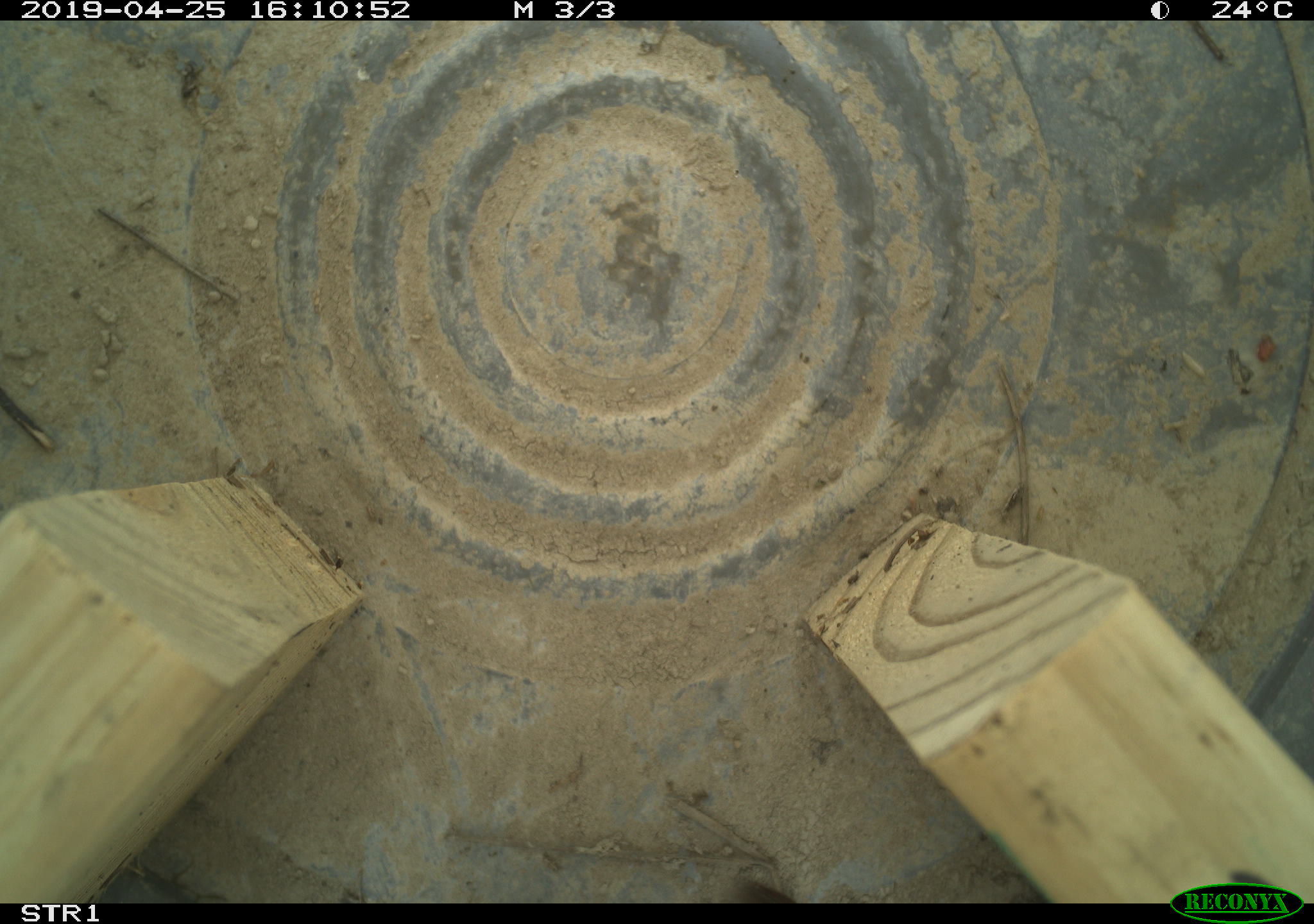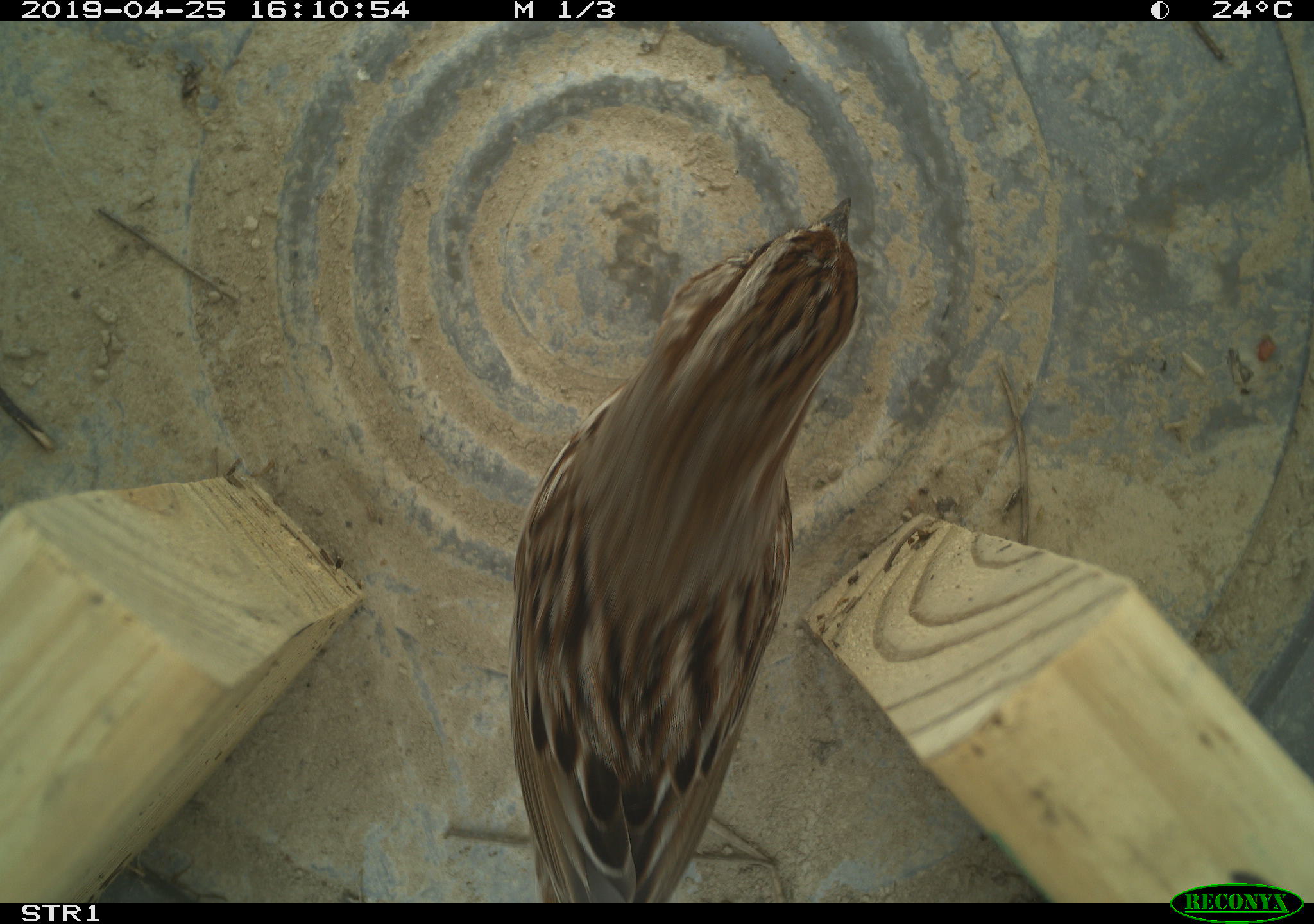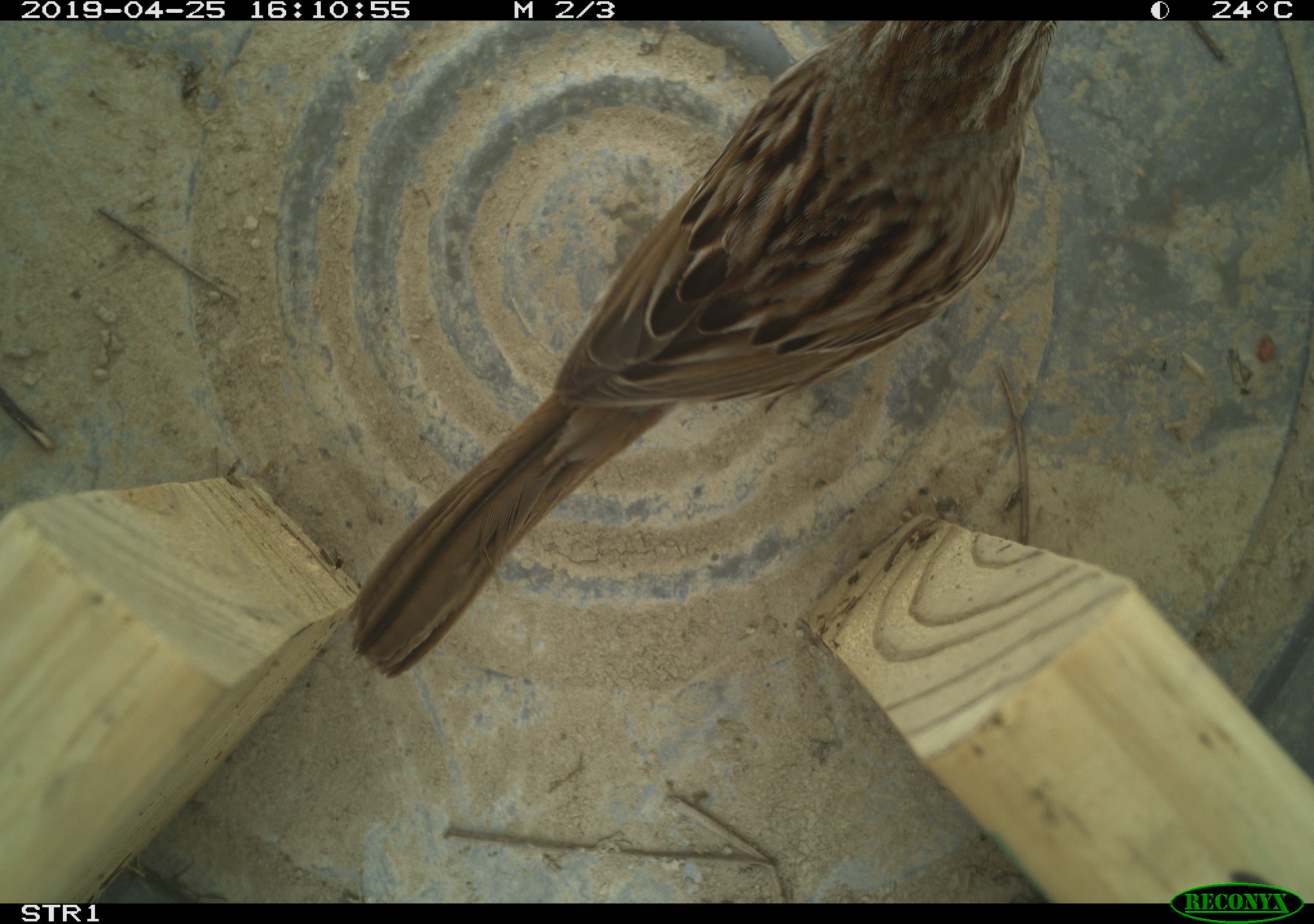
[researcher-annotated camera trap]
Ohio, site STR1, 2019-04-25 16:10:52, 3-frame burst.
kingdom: Animalia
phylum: Chordata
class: Aves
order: Passeriformes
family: Passerellidae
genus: Melospiza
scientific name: Melospiza melodia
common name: song sparrow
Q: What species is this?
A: Song sparrow (Melospiza melodia).